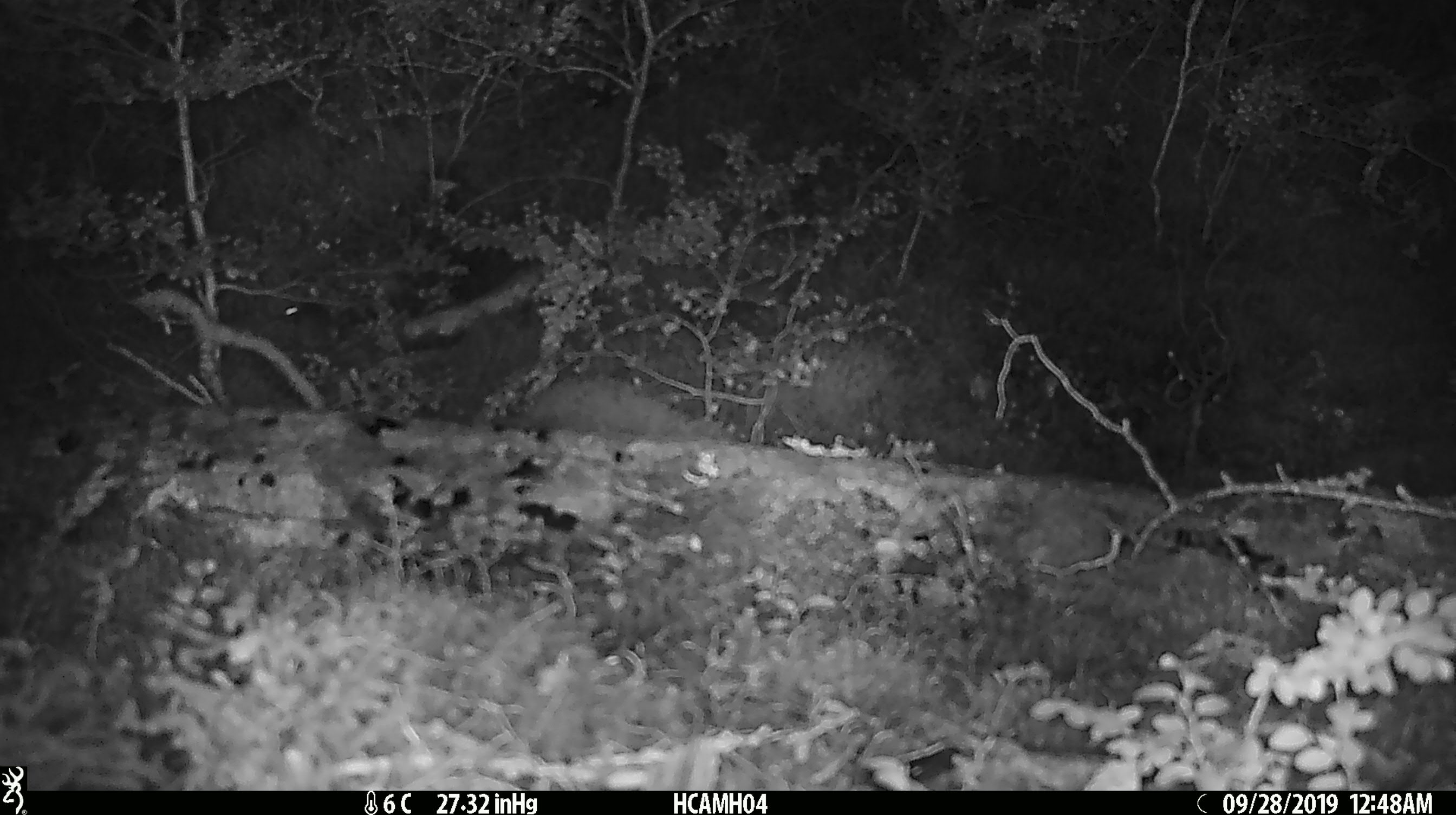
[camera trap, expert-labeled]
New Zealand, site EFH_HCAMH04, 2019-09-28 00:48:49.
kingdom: Animalia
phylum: Chordata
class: Mammalia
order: Rodentia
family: Muridae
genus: Mus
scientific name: Mus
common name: mouse